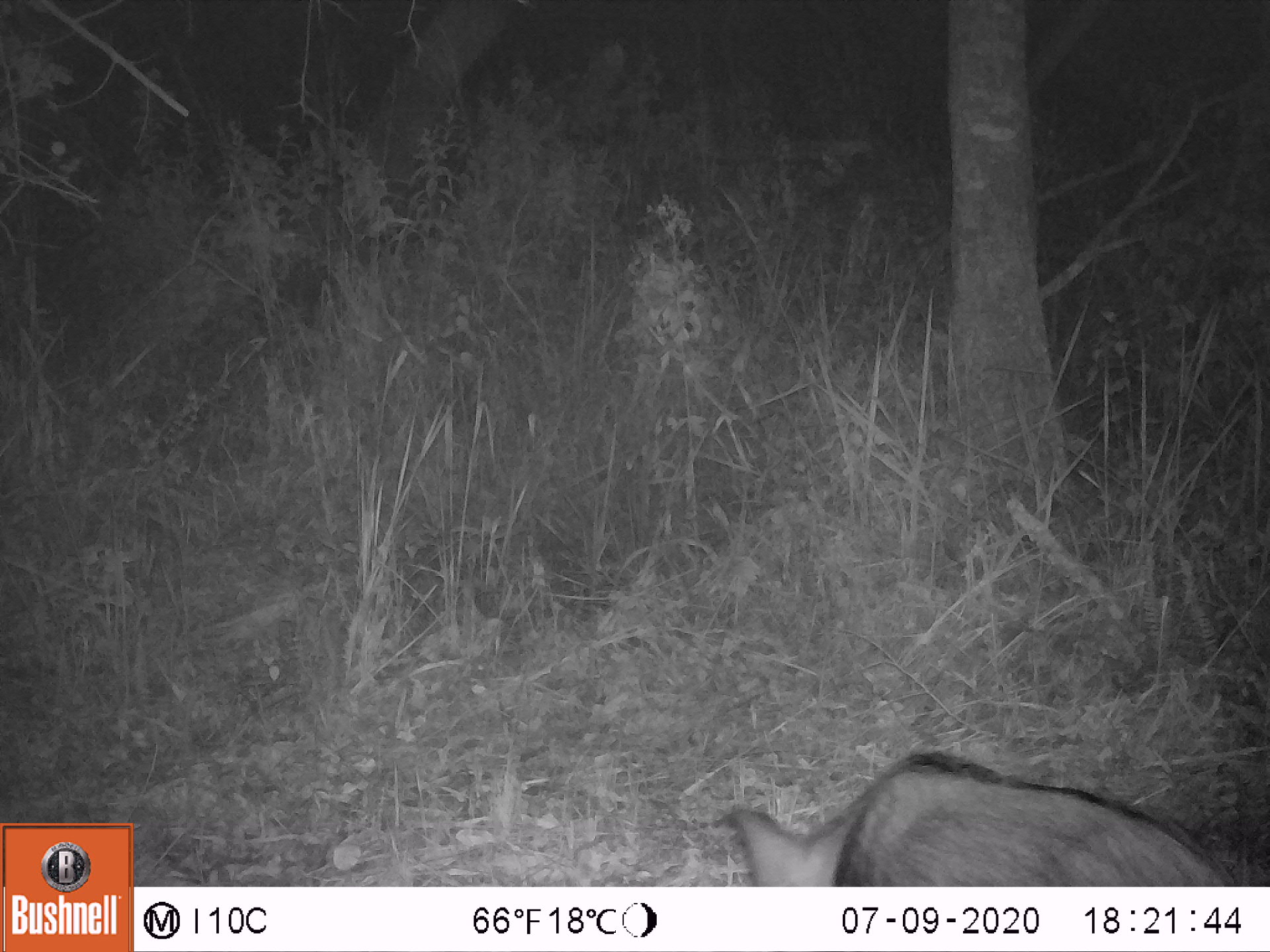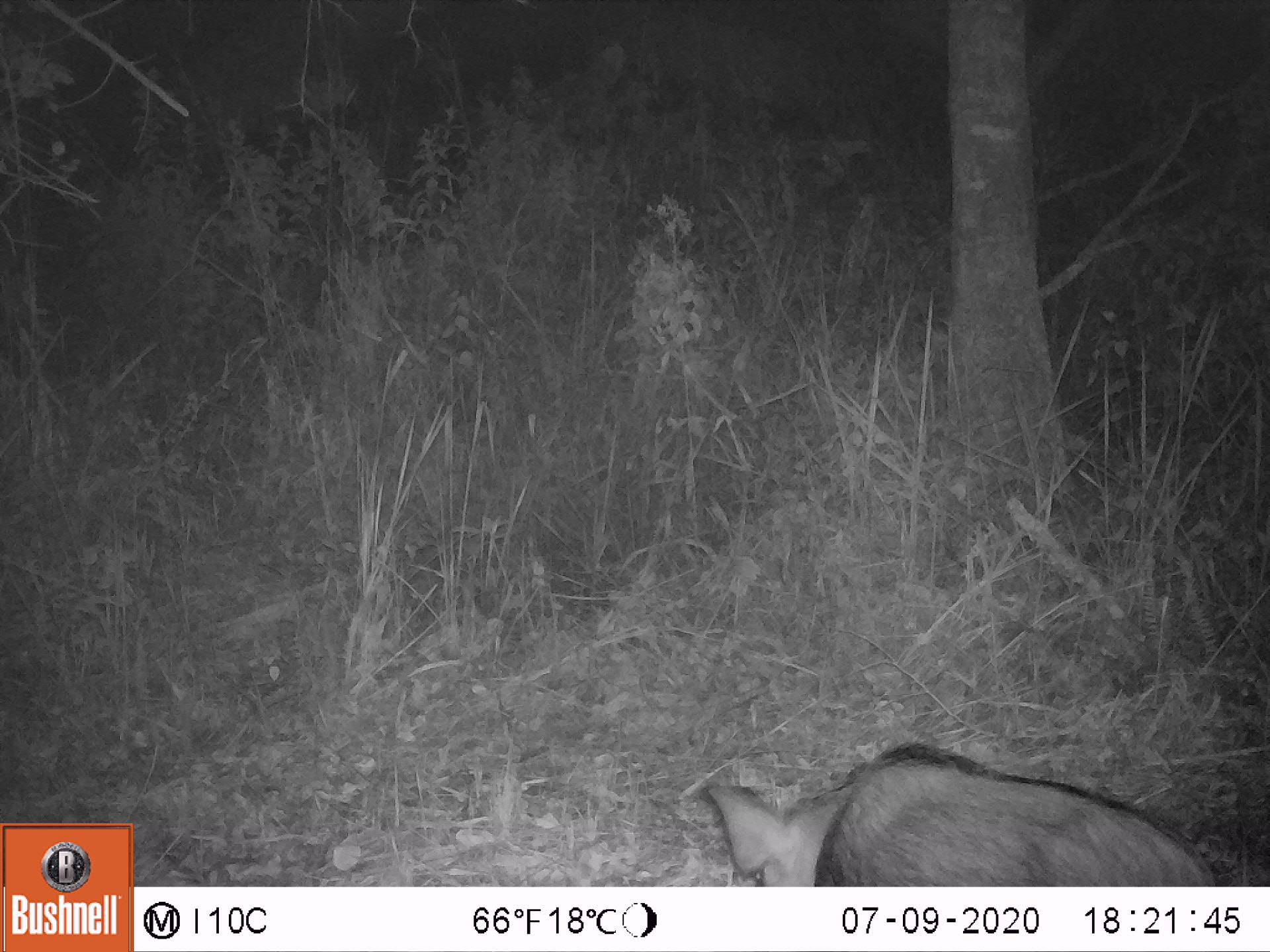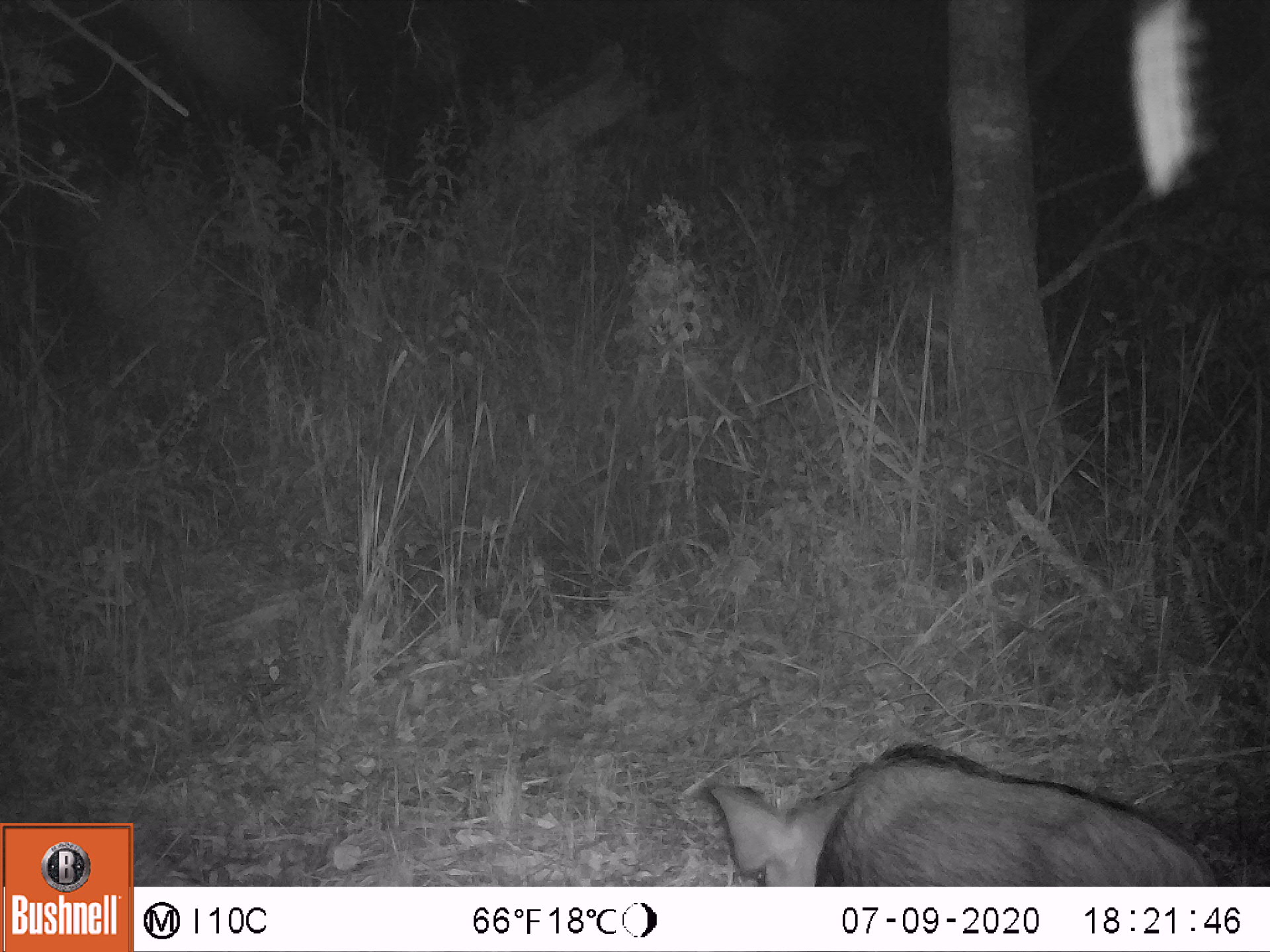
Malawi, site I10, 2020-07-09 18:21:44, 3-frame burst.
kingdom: Animalia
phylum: Chordata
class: Mammalia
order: Artiodactyla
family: Suidae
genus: Potamochoerus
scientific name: Potamochoerus larvatus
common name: bushpig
Bushpig (Potamochoerus larvatus), count 1.